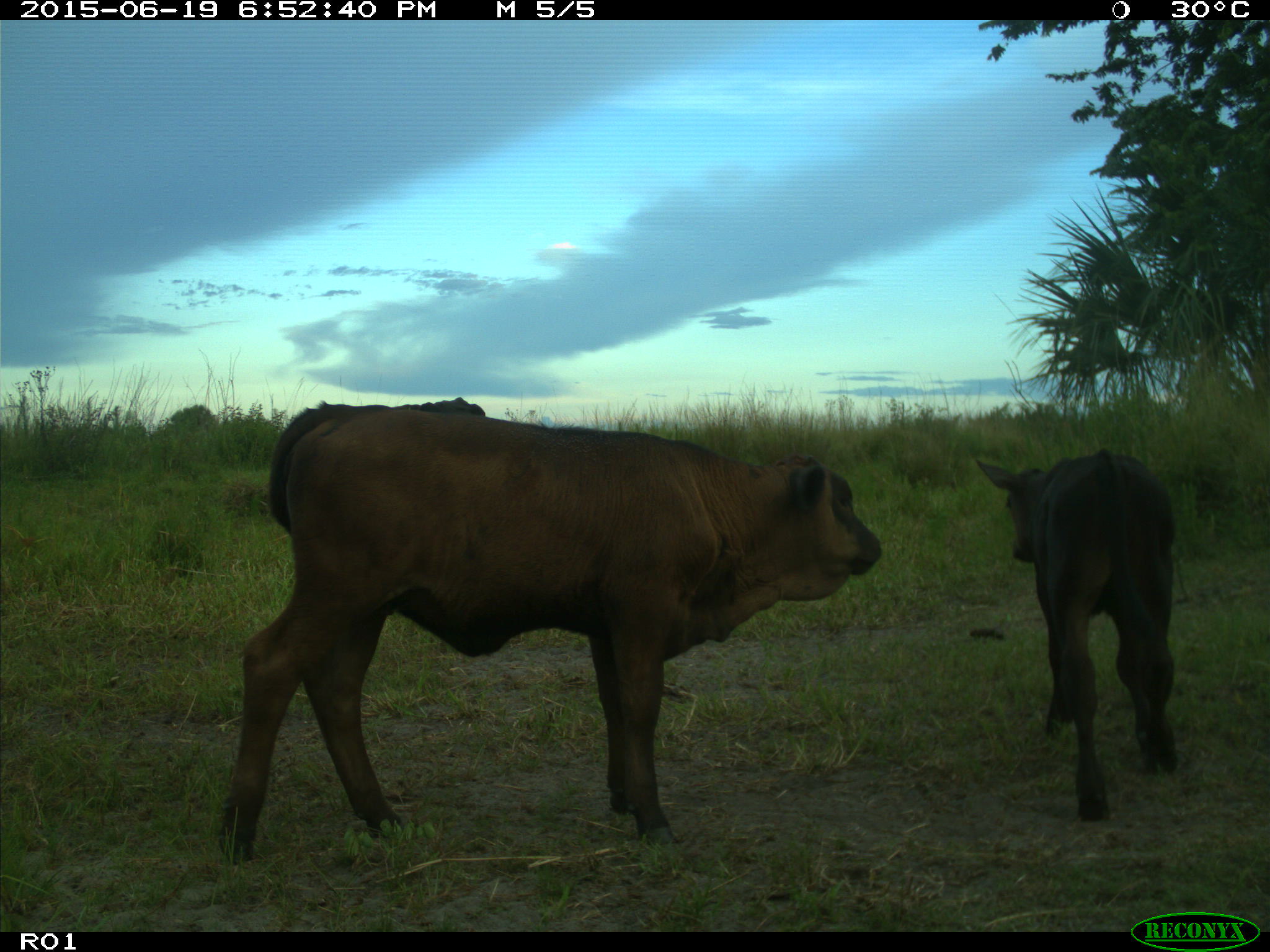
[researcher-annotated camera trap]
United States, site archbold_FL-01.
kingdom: Animalia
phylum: Chordata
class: Mammalia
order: Artiodactyla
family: Bovidae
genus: Bos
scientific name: Bos taurus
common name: domestic cow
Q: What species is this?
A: Bos taurus (domestic cow).